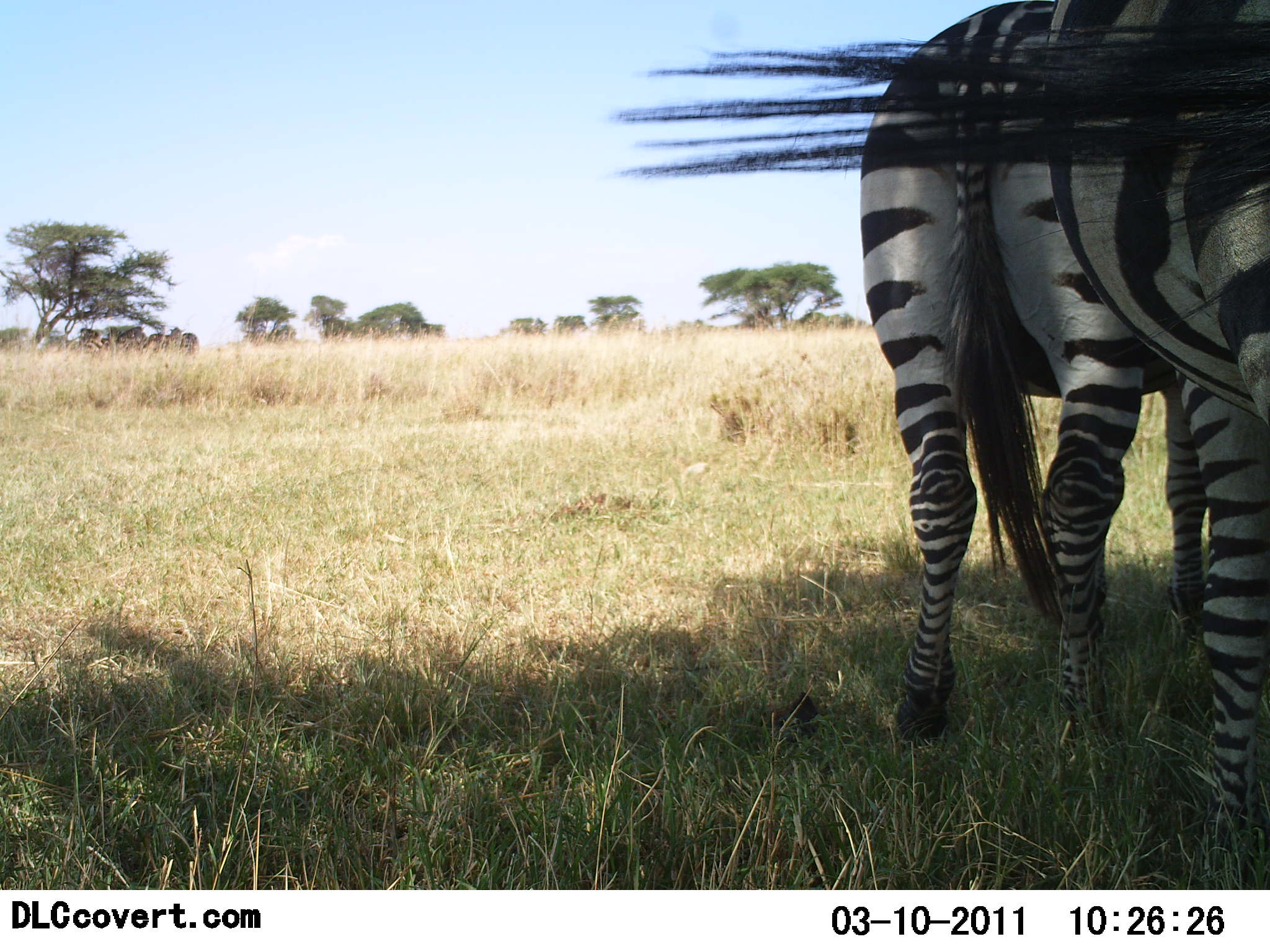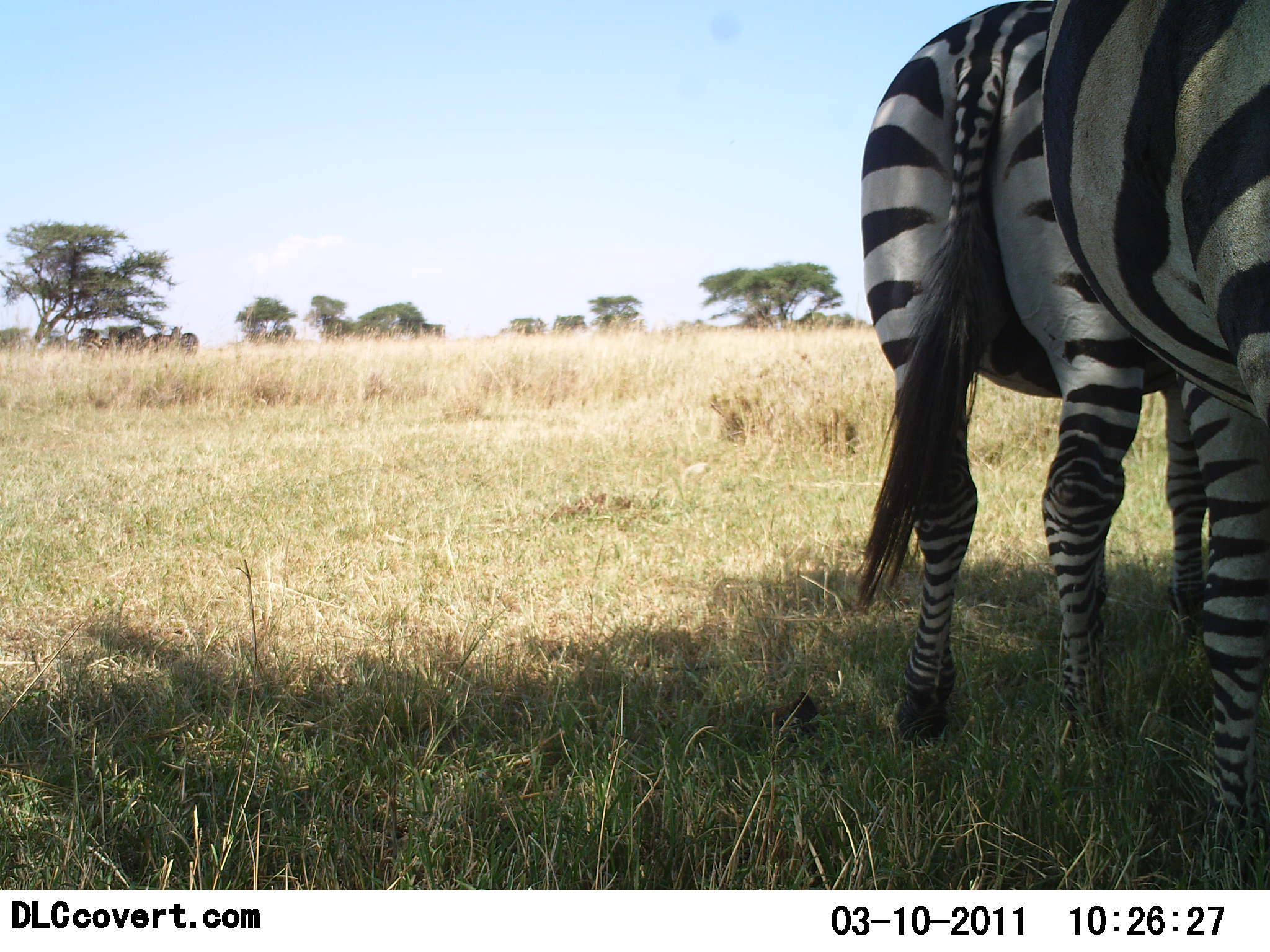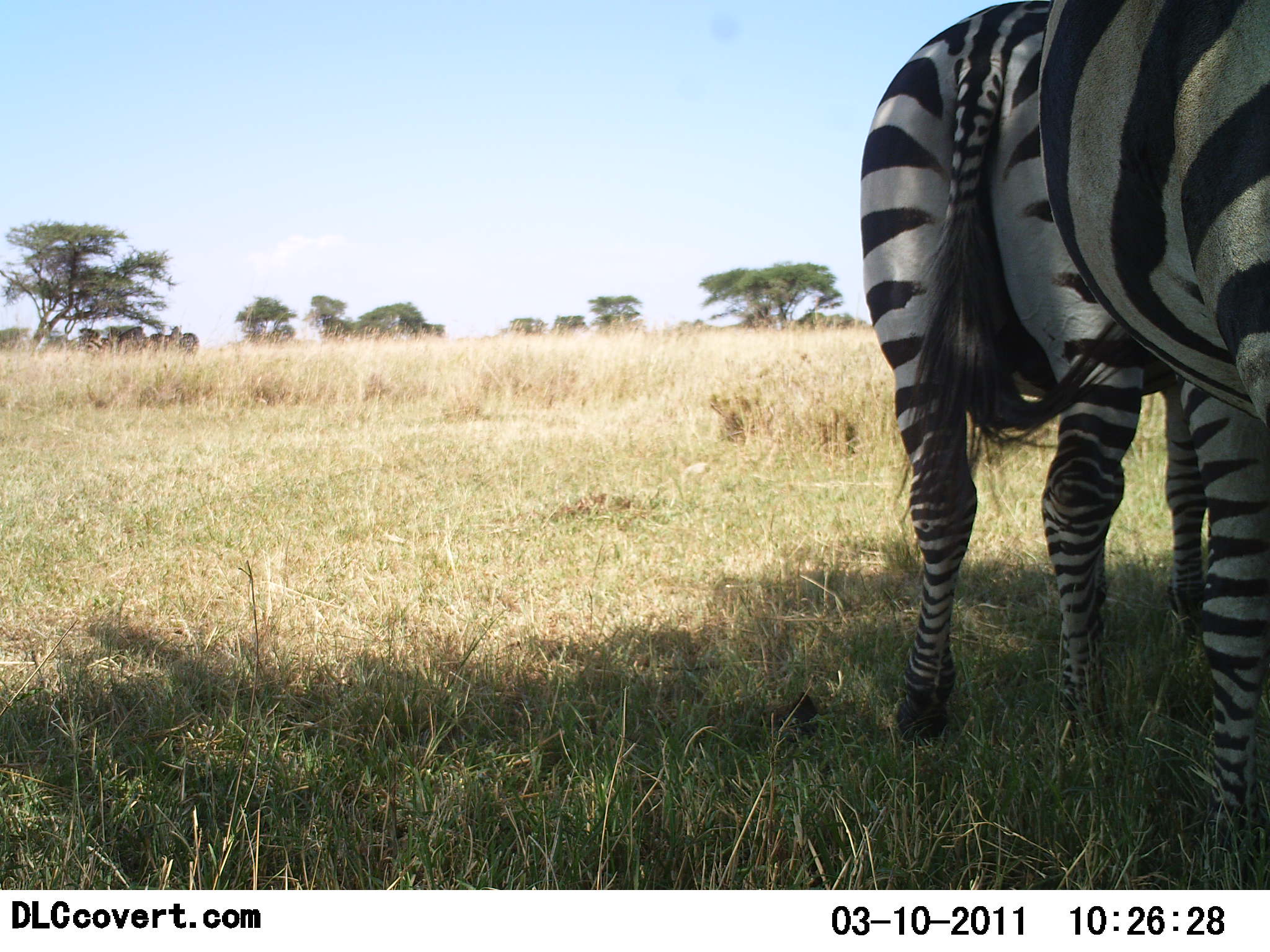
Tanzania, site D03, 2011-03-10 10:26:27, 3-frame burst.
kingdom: Animalia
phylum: Chordata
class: Mammalia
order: Perissodactyla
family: Equidae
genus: Equus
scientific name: Equus quagga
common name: plains zebra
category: zebra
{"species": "zebra (plains zebra) (Equus quagga)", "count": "2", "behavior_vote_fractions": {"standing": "100%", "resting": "0%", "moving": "0%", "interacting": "0%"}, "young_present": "0%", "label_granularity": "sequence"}